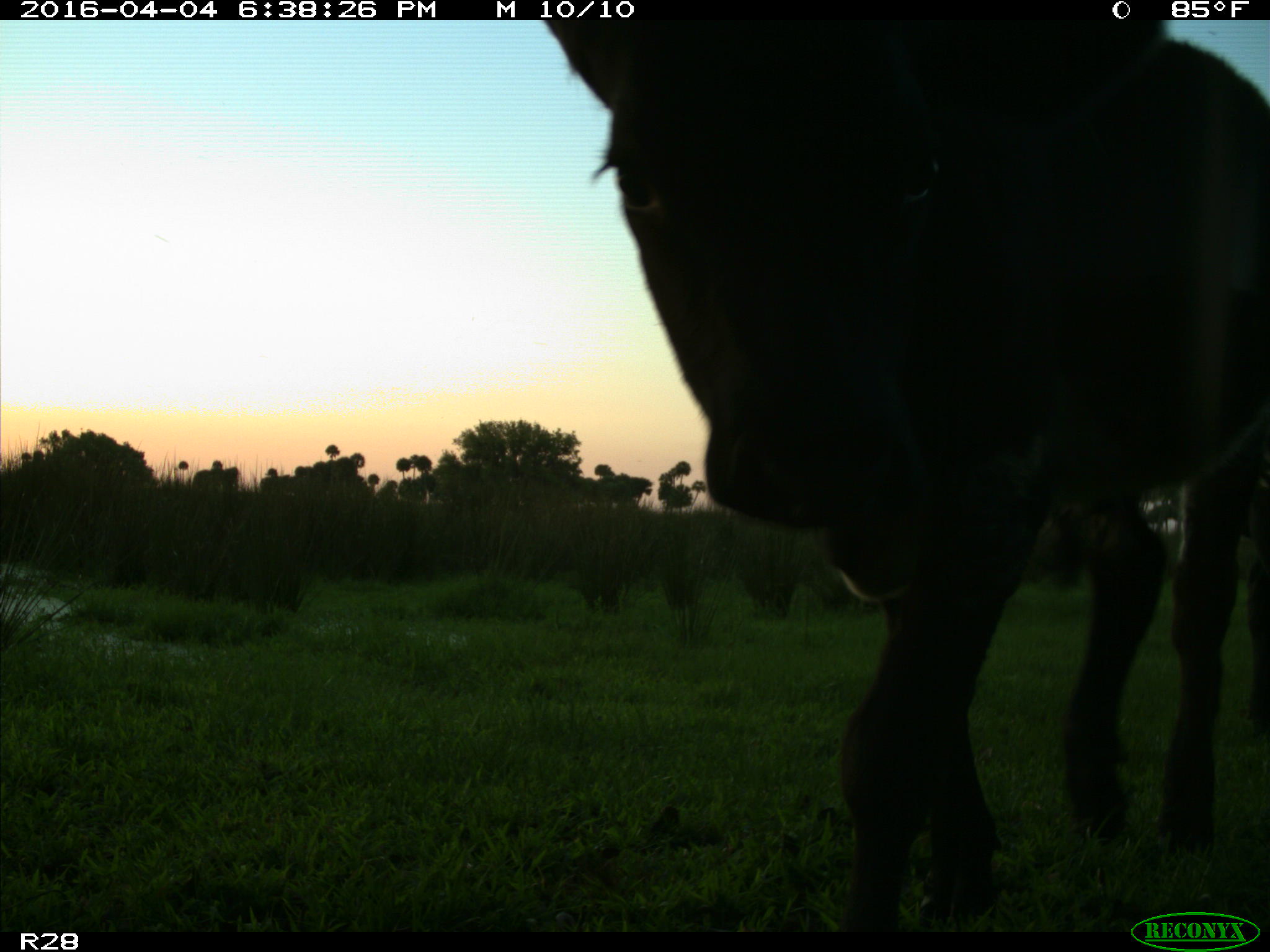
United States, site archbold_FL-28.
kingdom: Animalia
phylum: Chordata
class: Mammalia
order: Artiodactyla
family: Bovidae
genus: Bos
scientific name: Bos taurus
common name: domestic cow